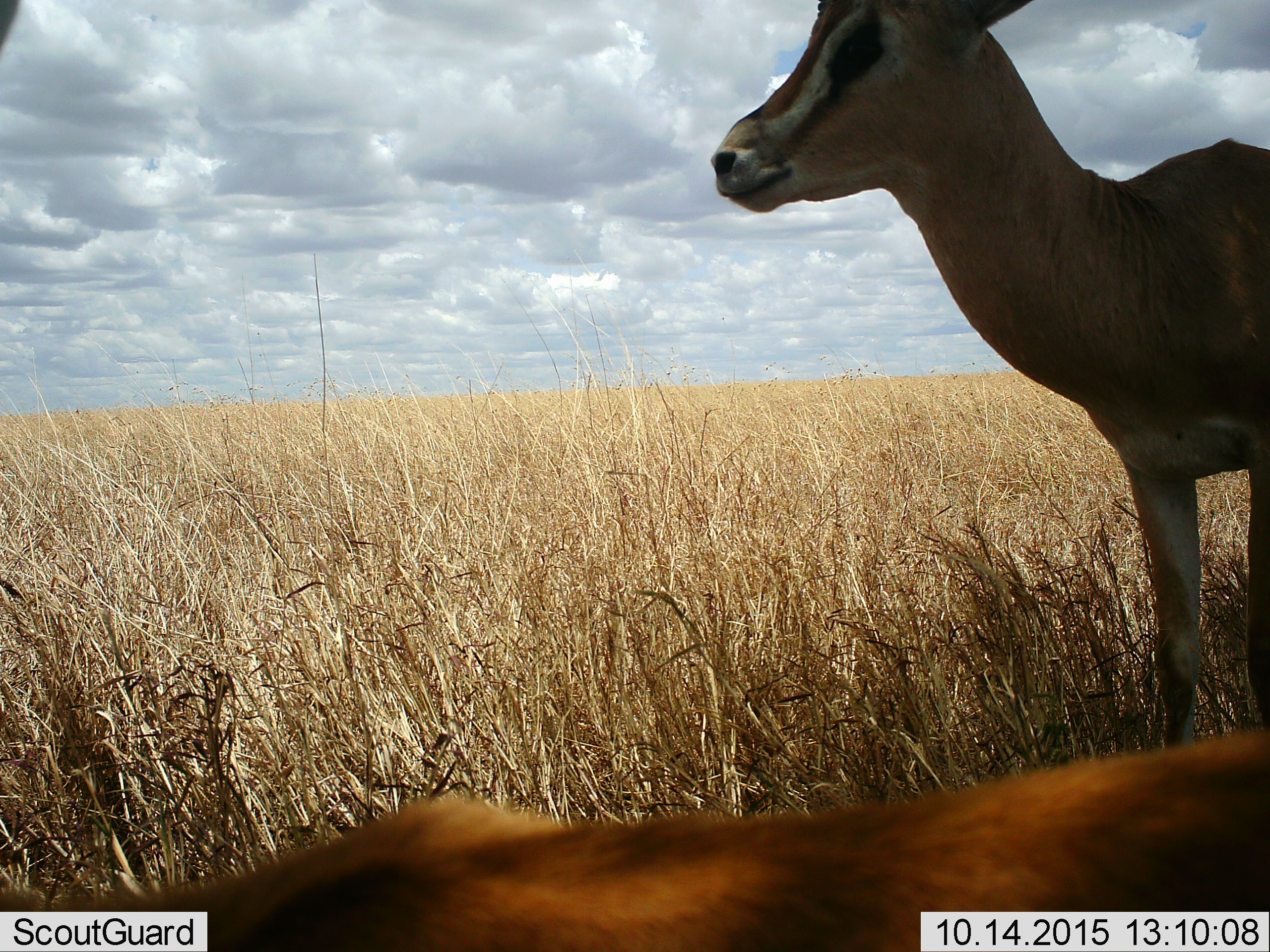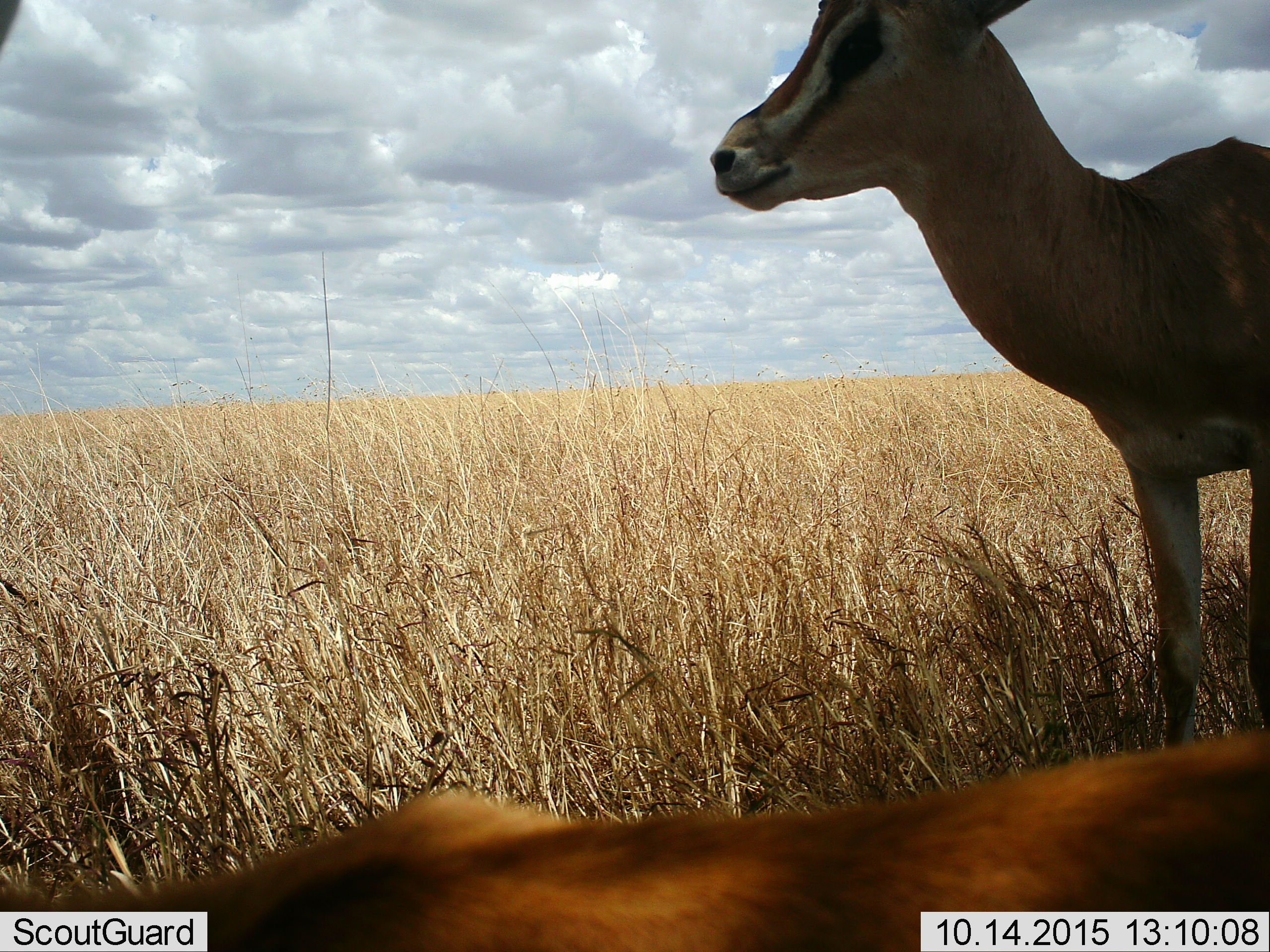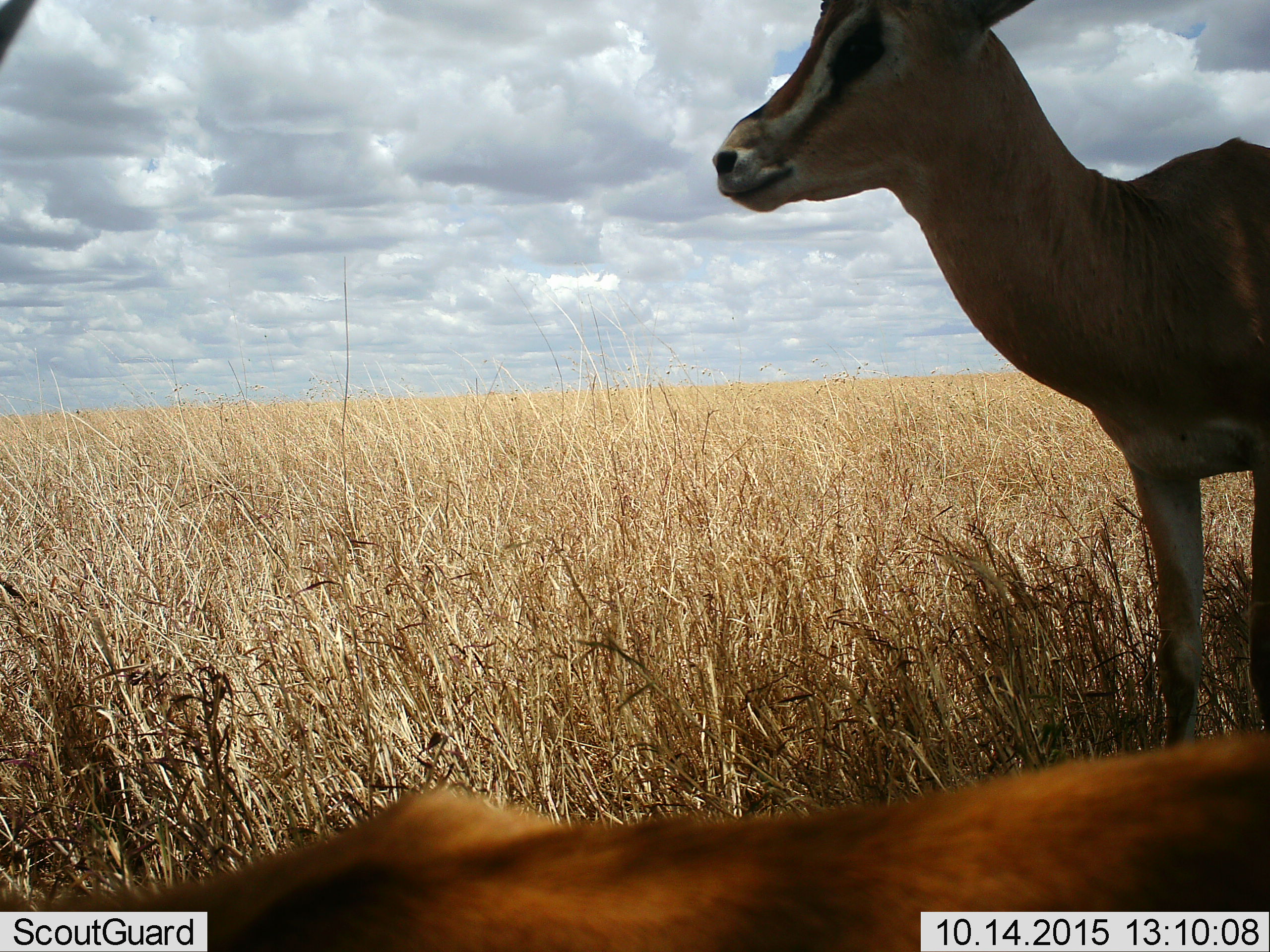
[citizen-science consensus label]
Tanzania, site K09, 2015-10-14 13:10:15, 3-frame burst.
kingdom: Animalia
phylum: Chordata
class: Mammalia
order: Artiodactyla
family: Bovidae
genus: Eudorcas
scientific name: Eudorcas thomsonii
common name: thomson's gazelle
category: gazellethomsons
Gazellethomsons (thomson's gazelle) (Eudorcas thomsonii), count 2. Behavior (volunteer vote fractions): standing 100%, resting 25%, moving 0%, interacting 0%. Young present (vote fraction): 12%. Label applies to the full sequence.